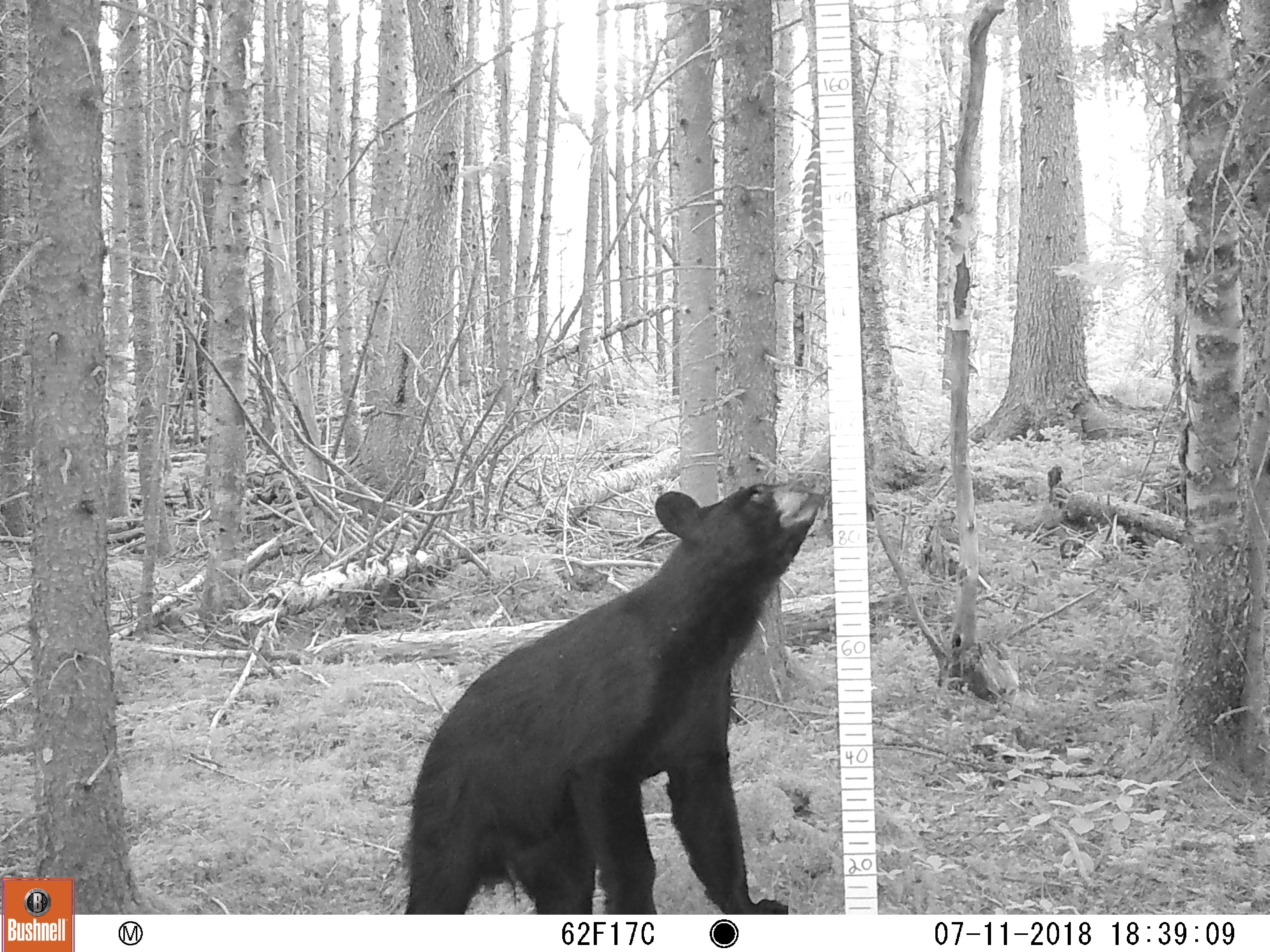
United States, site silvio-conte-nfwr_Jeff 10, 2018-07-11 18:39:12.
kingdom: Animalia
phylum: Chordata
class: Mammalia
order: Carnivora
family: Ursidae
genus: Ursus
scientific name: Ursus americanus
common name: black bear